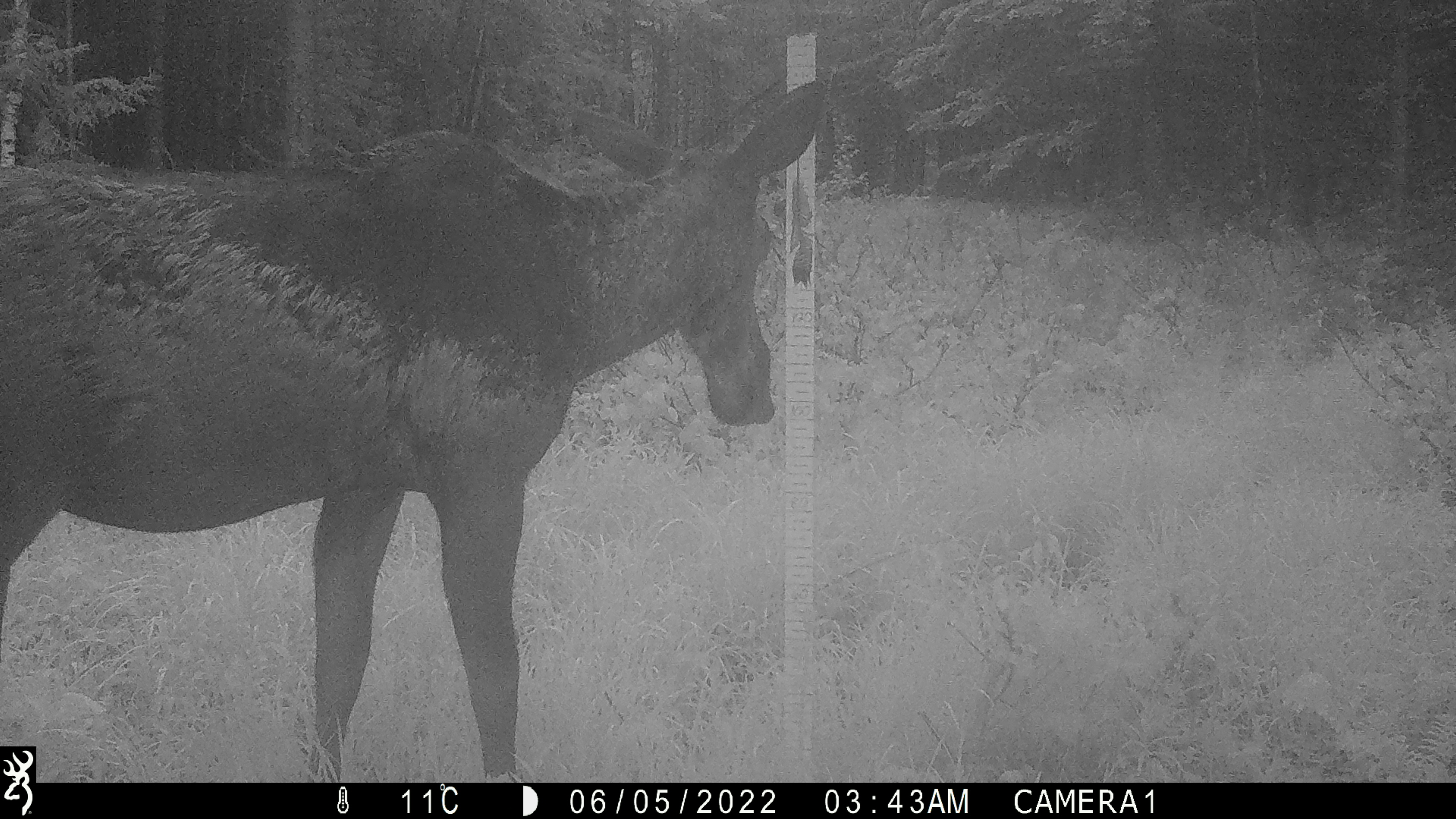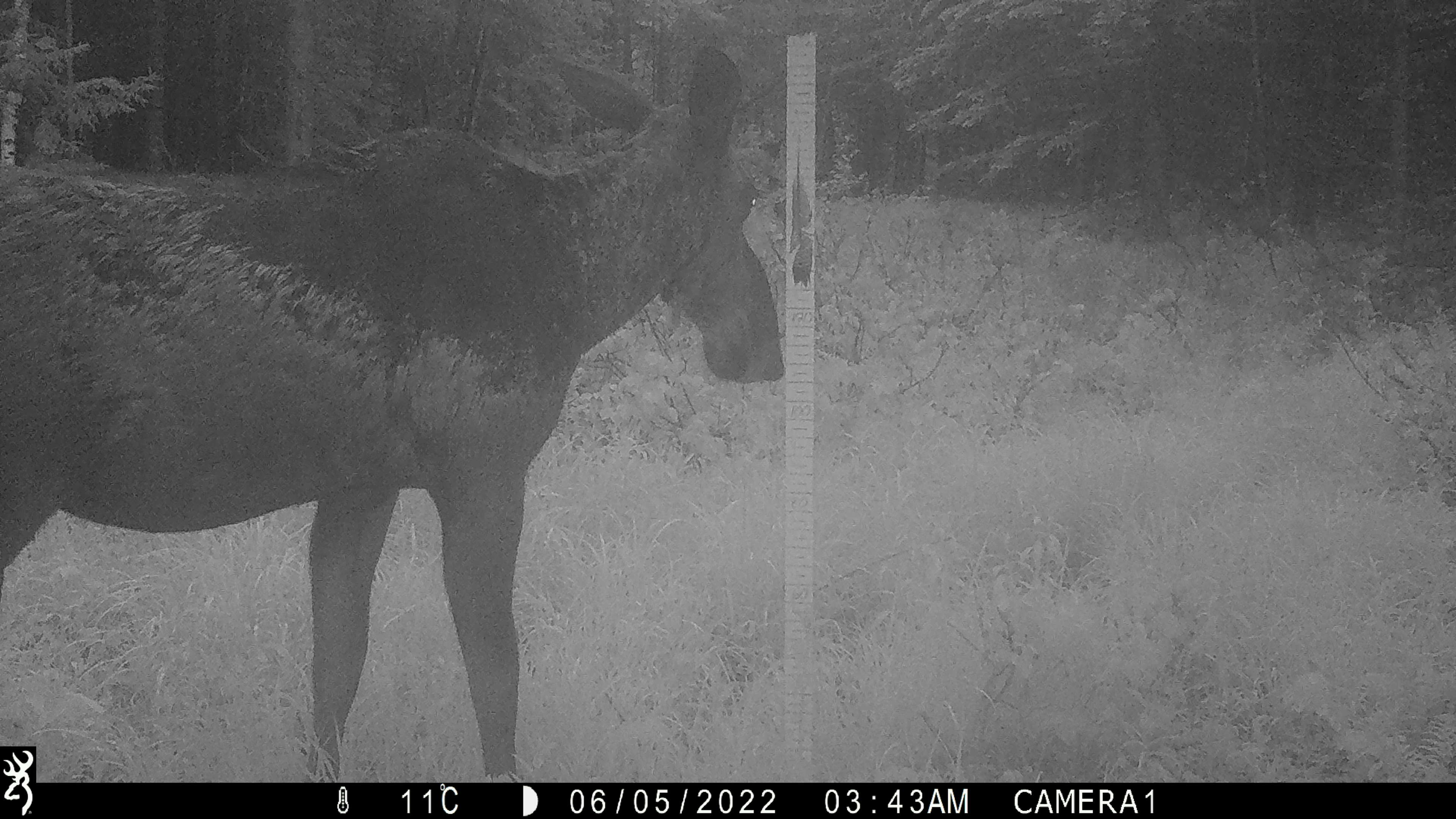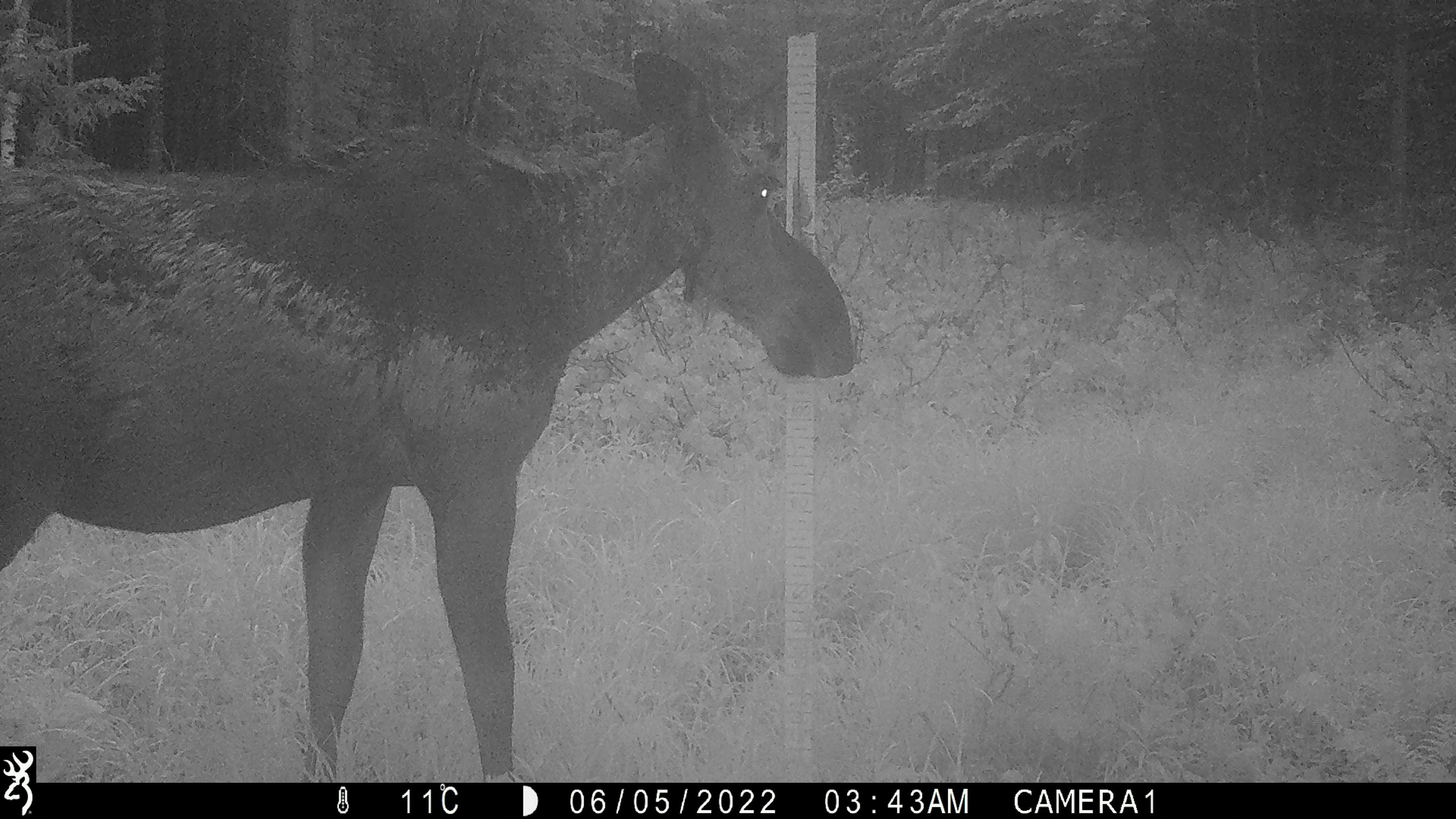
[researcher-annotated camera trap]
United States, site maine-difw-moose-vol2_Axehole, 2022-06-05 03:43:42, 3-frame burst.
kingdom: Animalia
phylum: Chordata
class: Mammalia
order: Artiodactyla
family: Cervidae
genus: Alces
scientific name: Alces alces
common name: moose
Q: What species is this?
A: Moose (Alces alces).